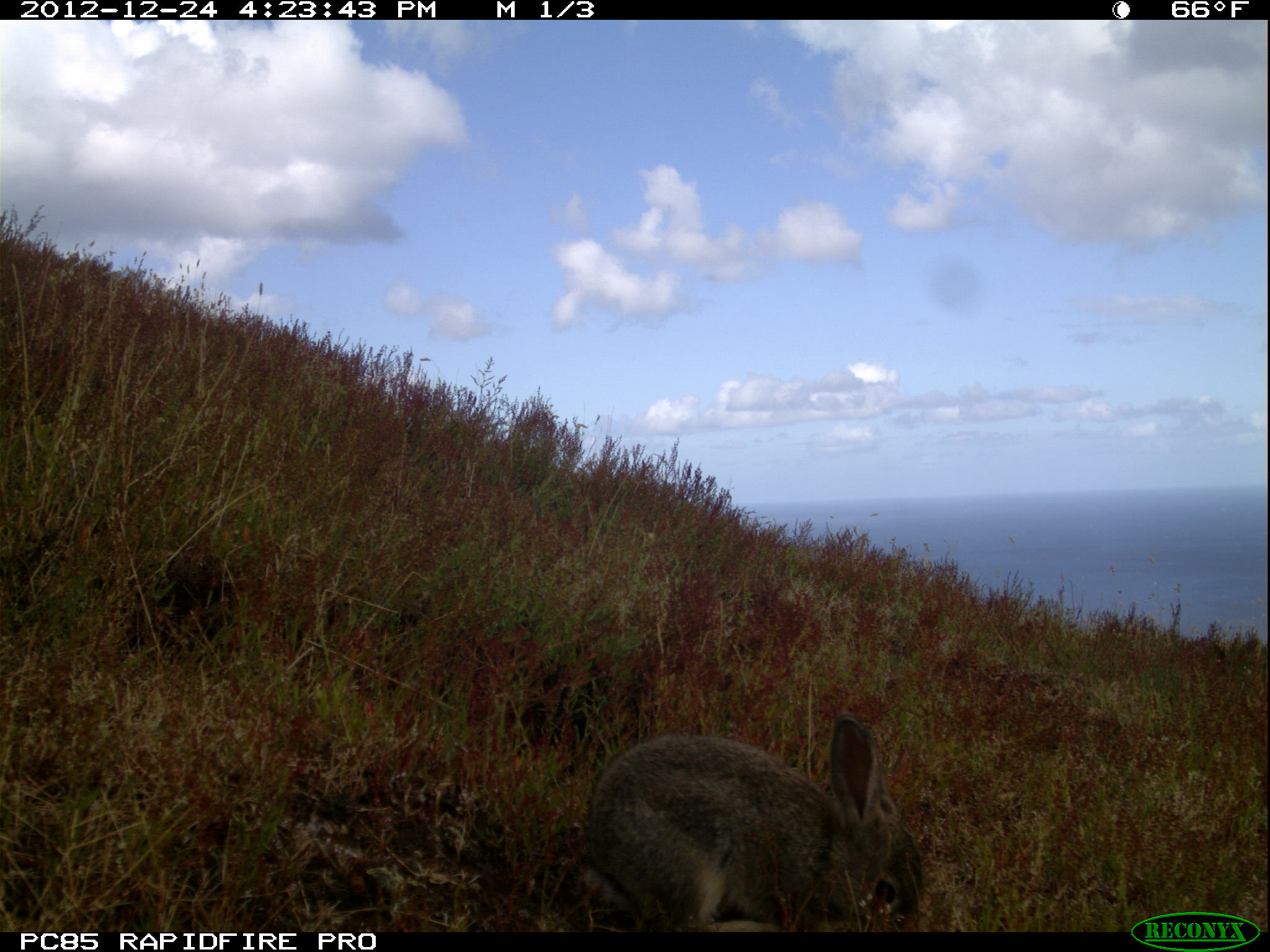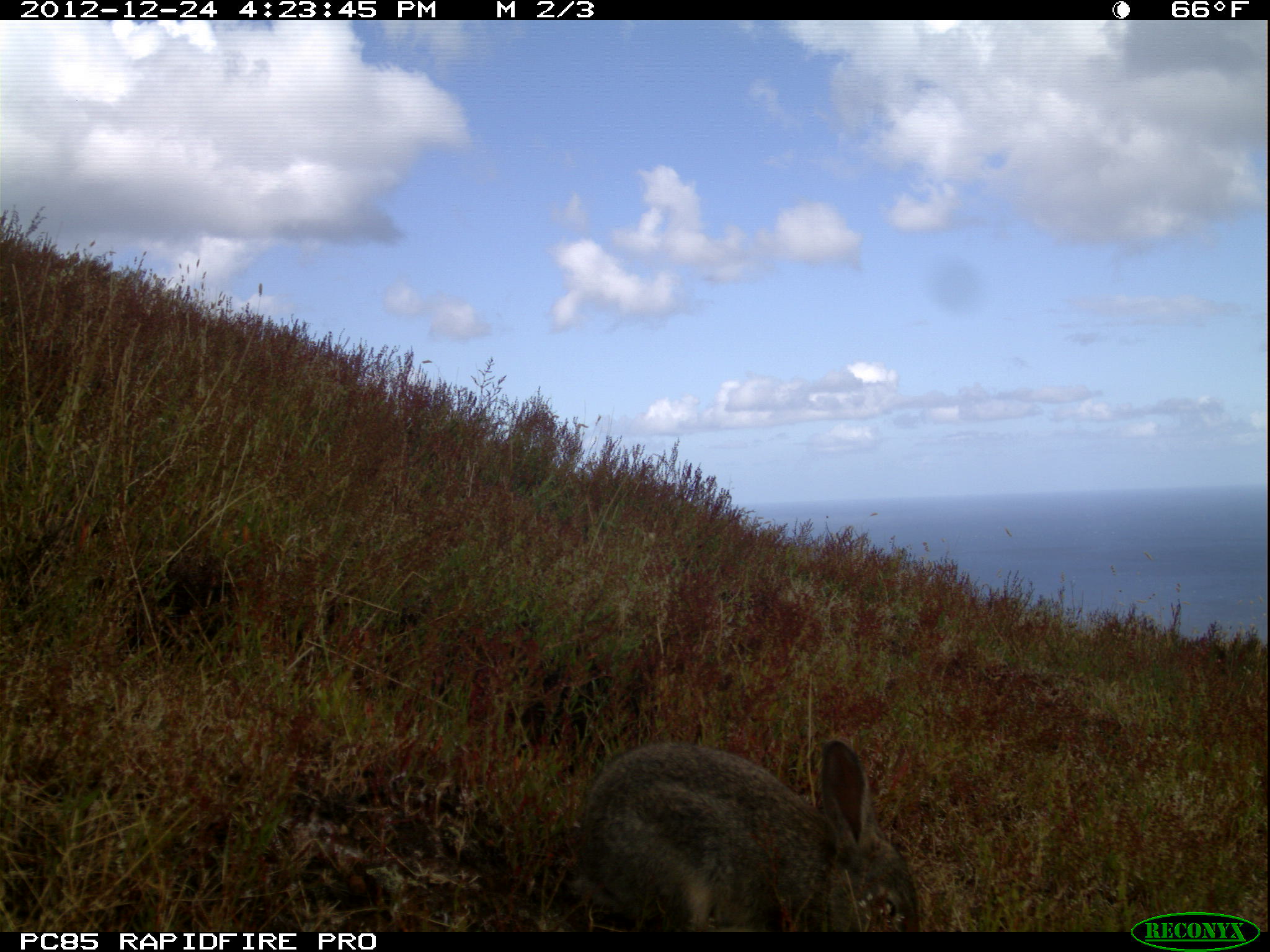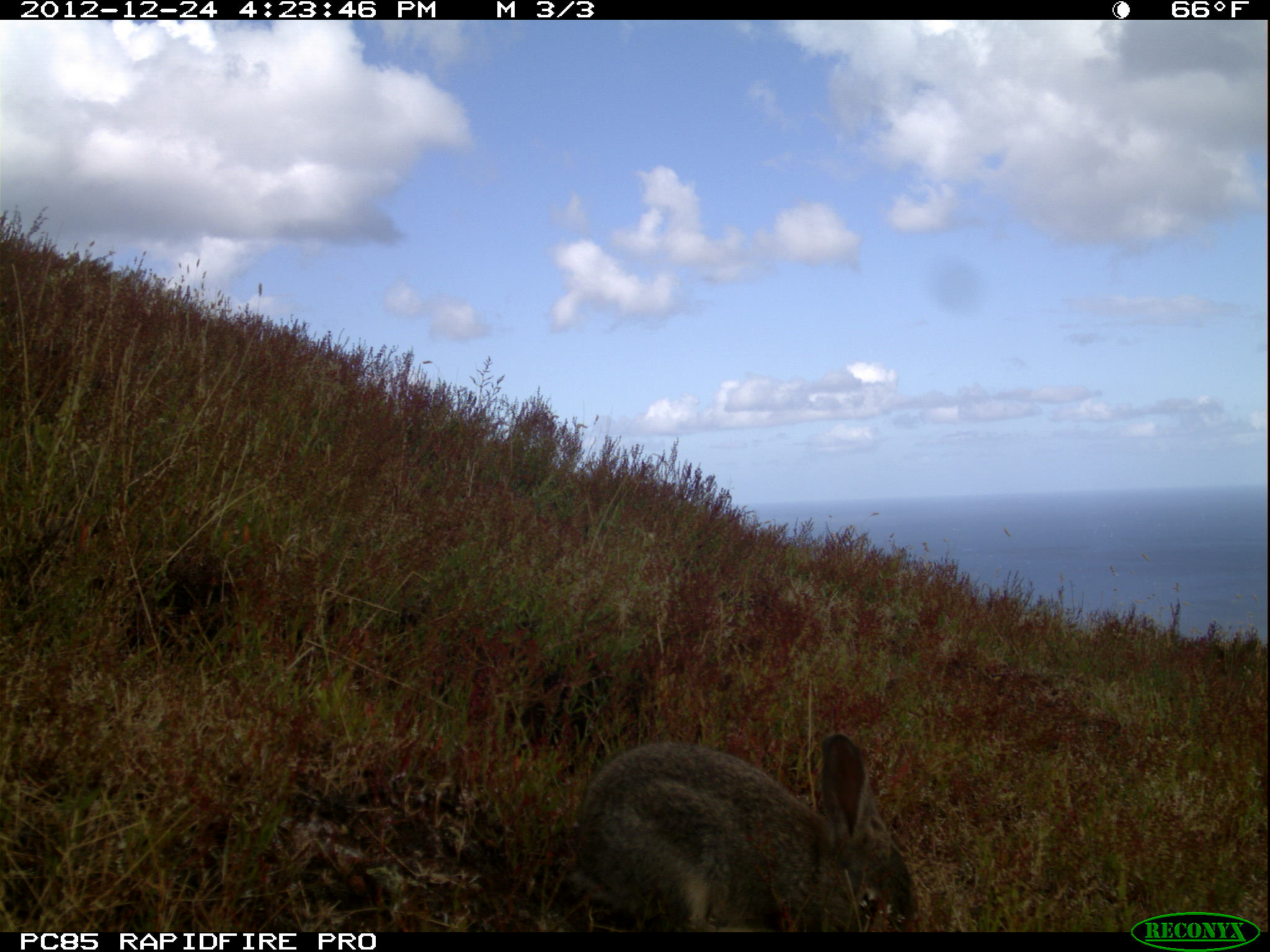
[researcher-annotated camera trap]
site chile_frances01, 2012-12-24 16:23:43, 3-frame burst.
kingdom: Animalia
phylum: Chordata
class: Mammalia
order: Lagomorpha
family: Leporidae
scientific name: Leporidae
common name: rabbits and hares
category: rabbit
Rabbit (rabbits and hares) (Leporidae).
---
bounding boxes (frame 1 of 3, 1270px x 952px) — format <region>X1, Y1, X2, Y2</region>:
rabbit: <region>564, 715, 928, 928</region>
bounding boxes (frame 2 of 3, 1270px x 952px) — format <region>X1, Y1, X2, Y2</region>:
rabbit: <region>565, 734, 923, 934</region>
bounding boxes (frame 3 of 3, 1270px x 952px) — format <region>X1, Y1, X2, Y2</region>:
rabbit: <region>558, 731, 921, 933</region>